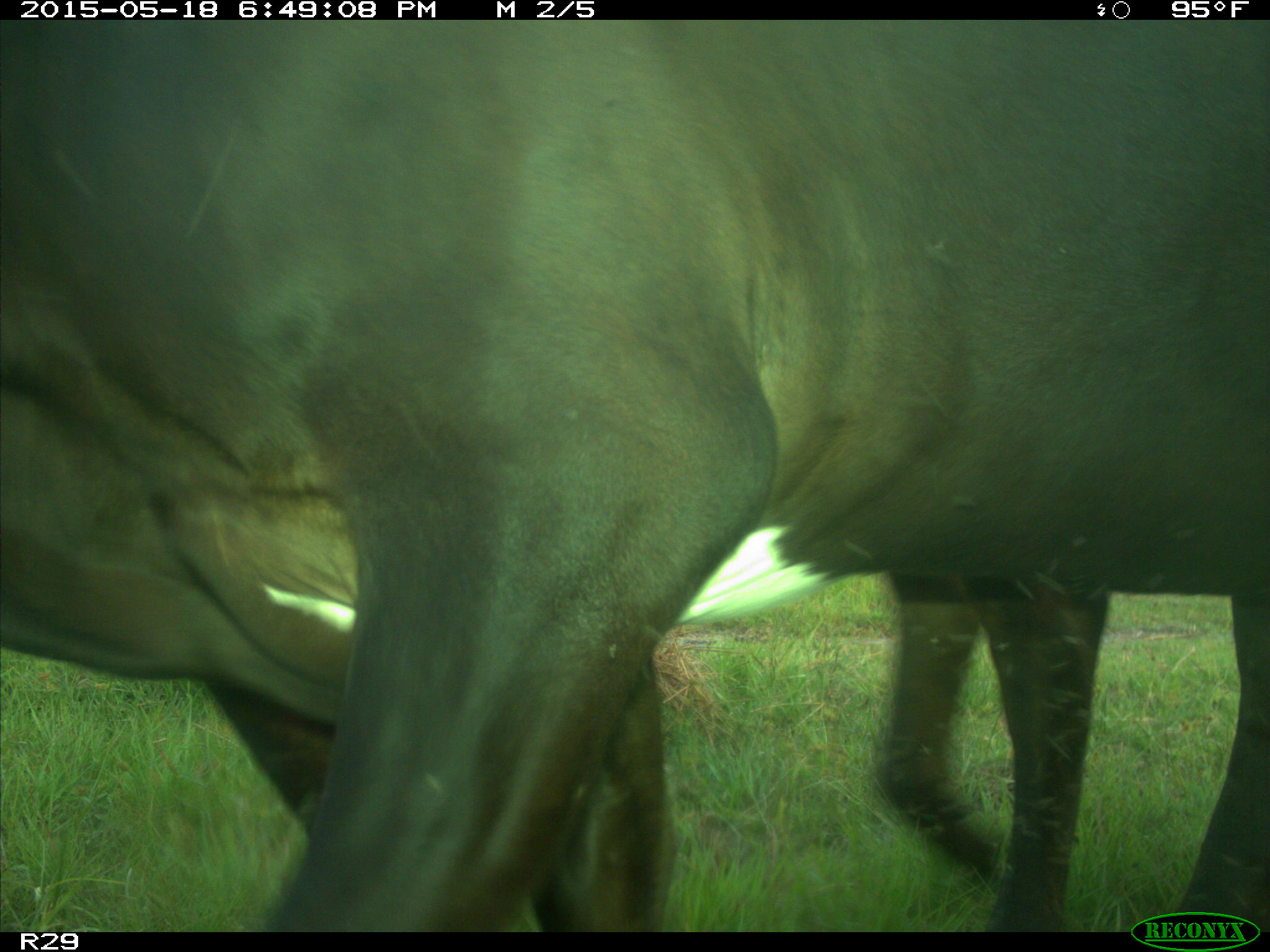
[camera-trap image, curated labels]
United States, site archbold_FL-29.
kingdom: Animalia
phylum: Chordata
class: Mammalia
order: Artiodactyla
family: Bovidae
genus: Bos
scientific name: Bos taurus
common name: domestic cow